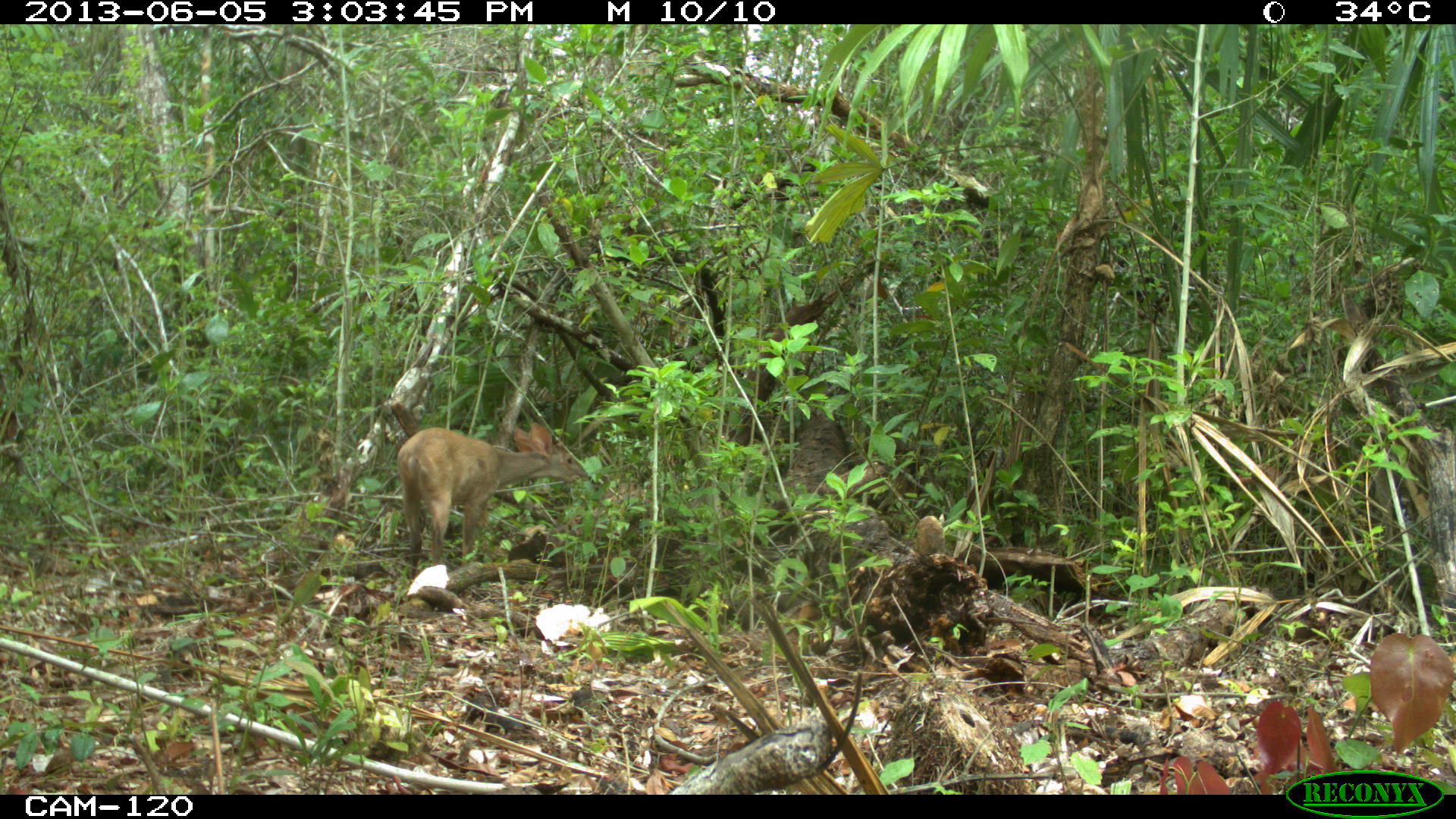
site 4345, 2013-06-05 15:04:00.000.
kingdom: Animalia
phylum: Chordata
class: Mammalia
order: Artiodactyla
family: Cervidae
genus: Odocoileus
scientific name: Odocoileus pandora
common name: yucatán brown brocket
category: mazama pandora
Mazama pandora (yucatán brown brocket) (Odocoileus pandora), count 1, sex female.